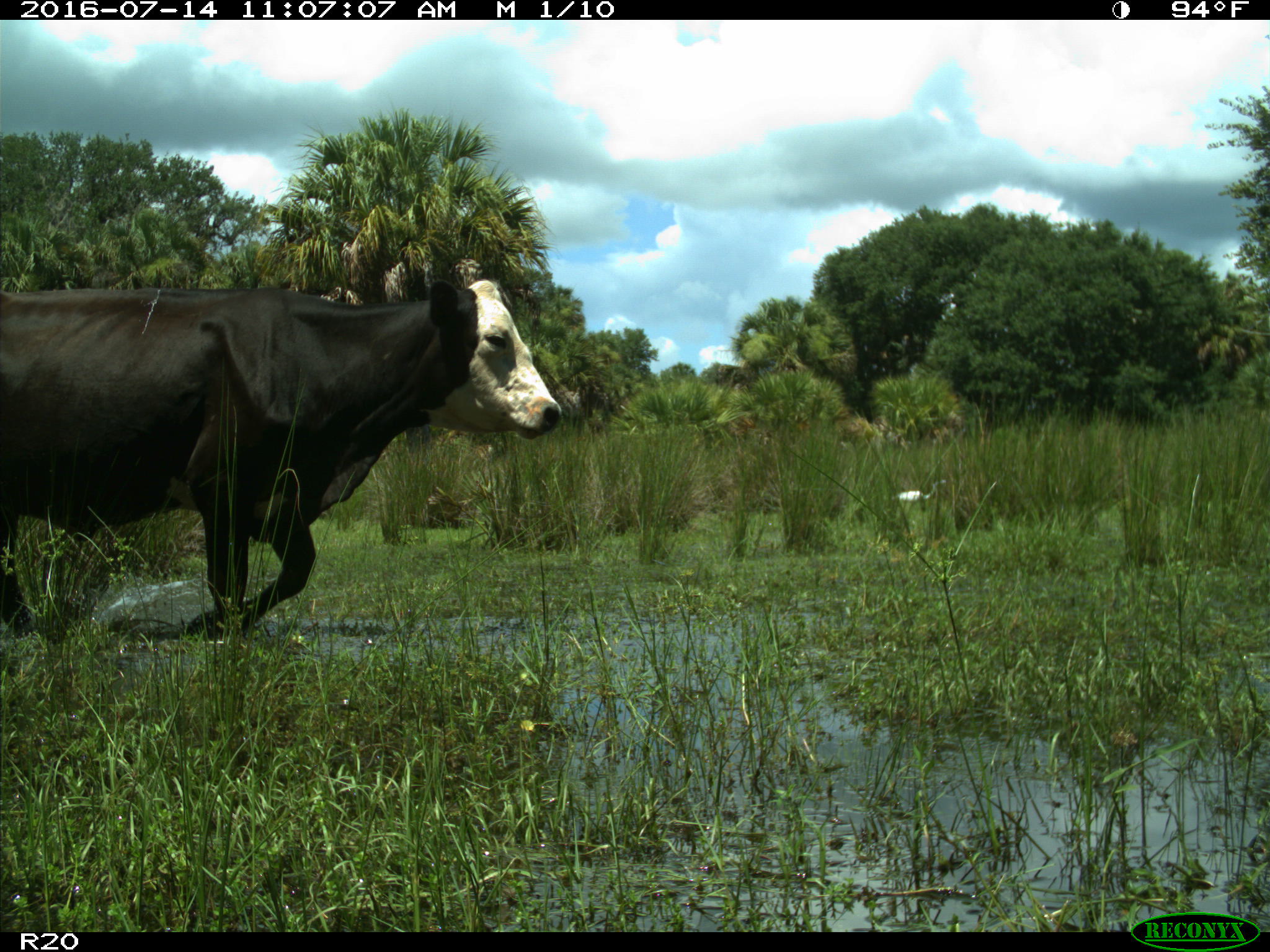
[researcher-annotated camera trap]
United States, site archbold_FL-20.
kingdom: Animalia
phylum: Chordata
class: Mammalia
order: Artiodactyla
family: Bovidae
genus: Bos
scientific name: Bos taurus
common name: domestic cow